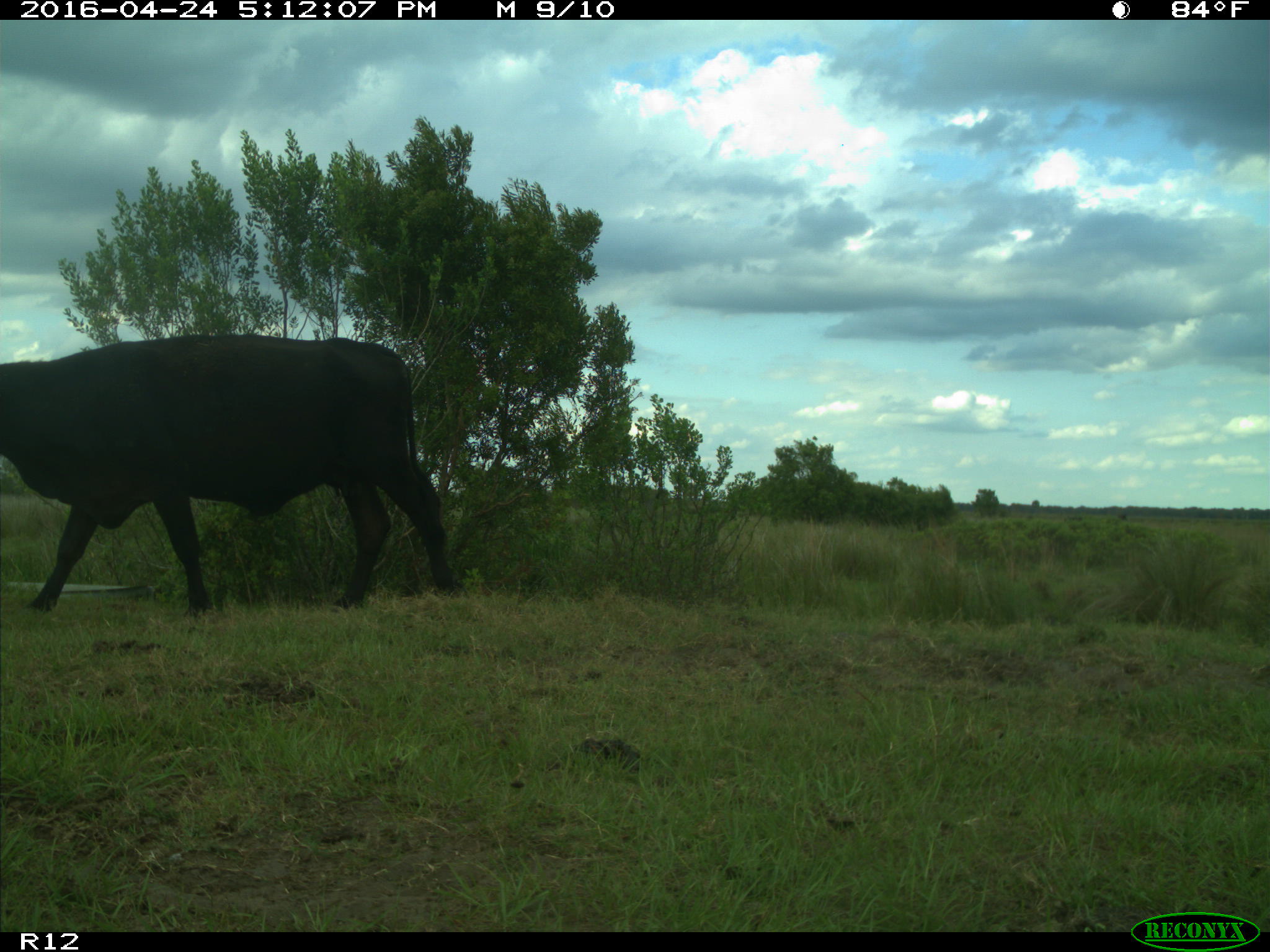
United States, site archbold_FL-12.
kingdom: Animalia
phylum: Chordata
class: Mammalia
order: Artiodactyla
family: Bovidae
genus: Bos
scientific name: Bos taurus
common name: domestic cow